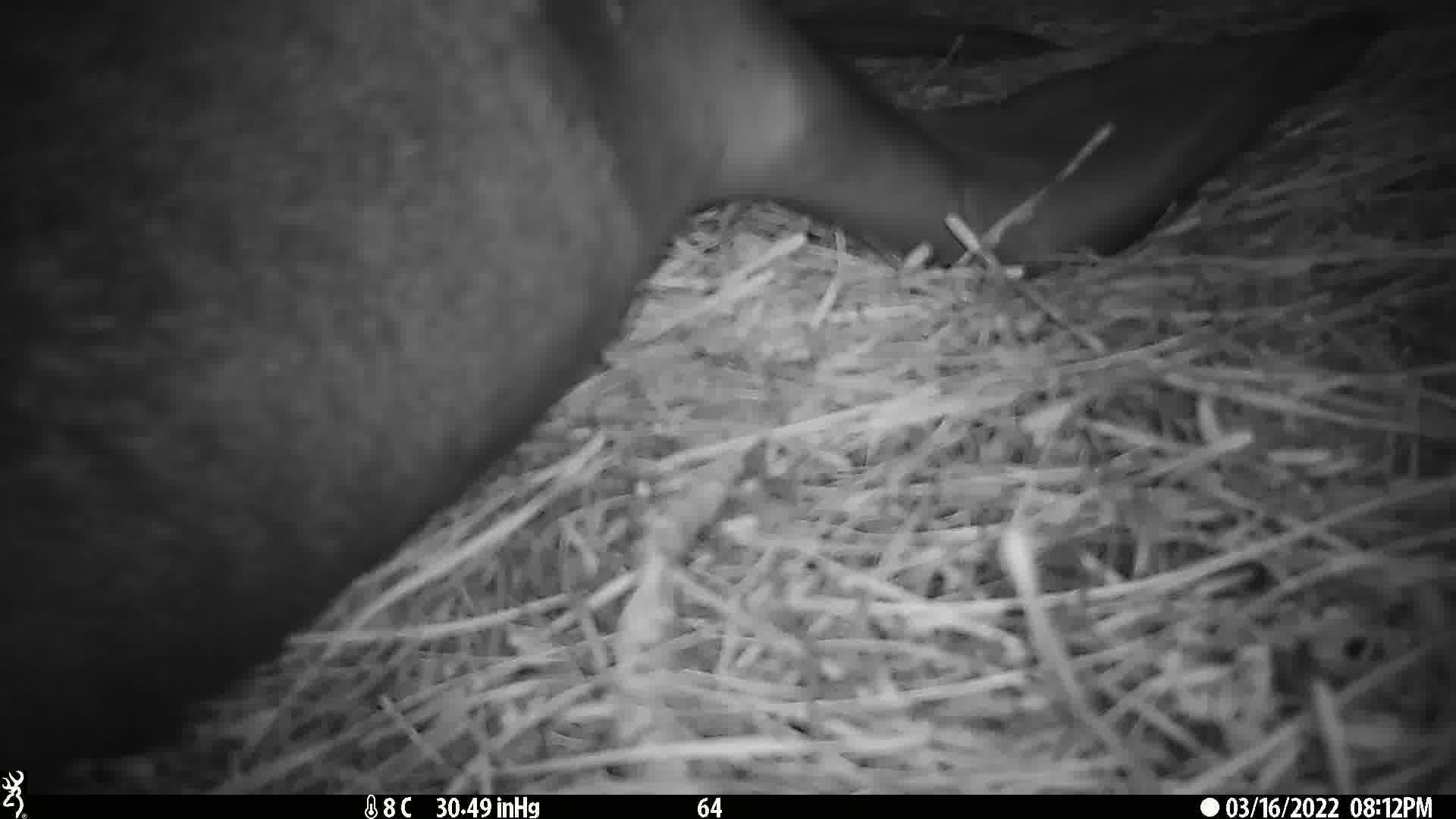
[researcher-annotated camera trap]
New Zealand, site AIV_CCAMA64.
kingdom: Animalia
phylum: Chordata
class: Mammalia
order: Carnivora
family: Otariidae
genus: Phocarctos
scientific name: Phocarctos hookeri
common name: new zealand sea lion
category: sealion